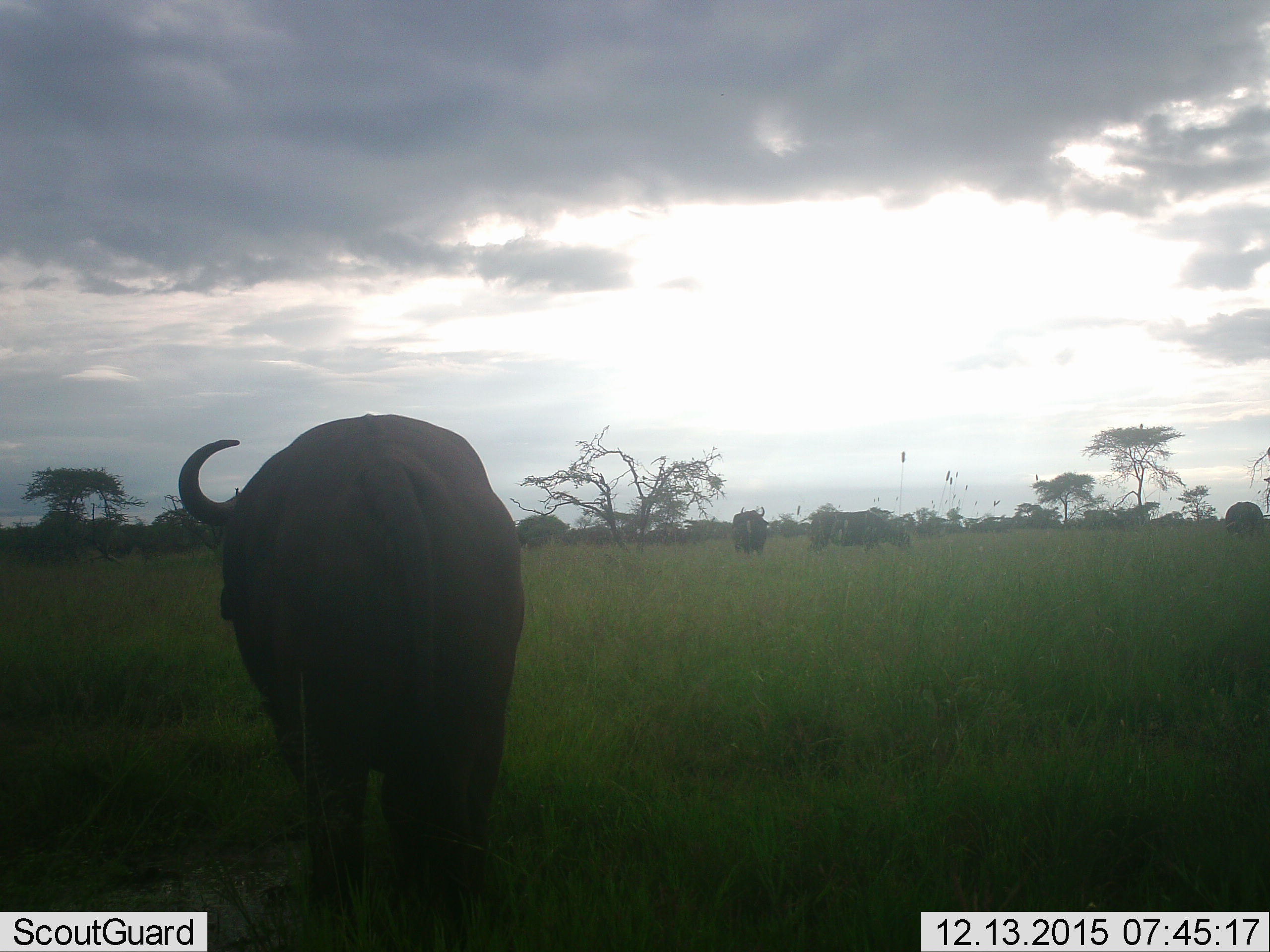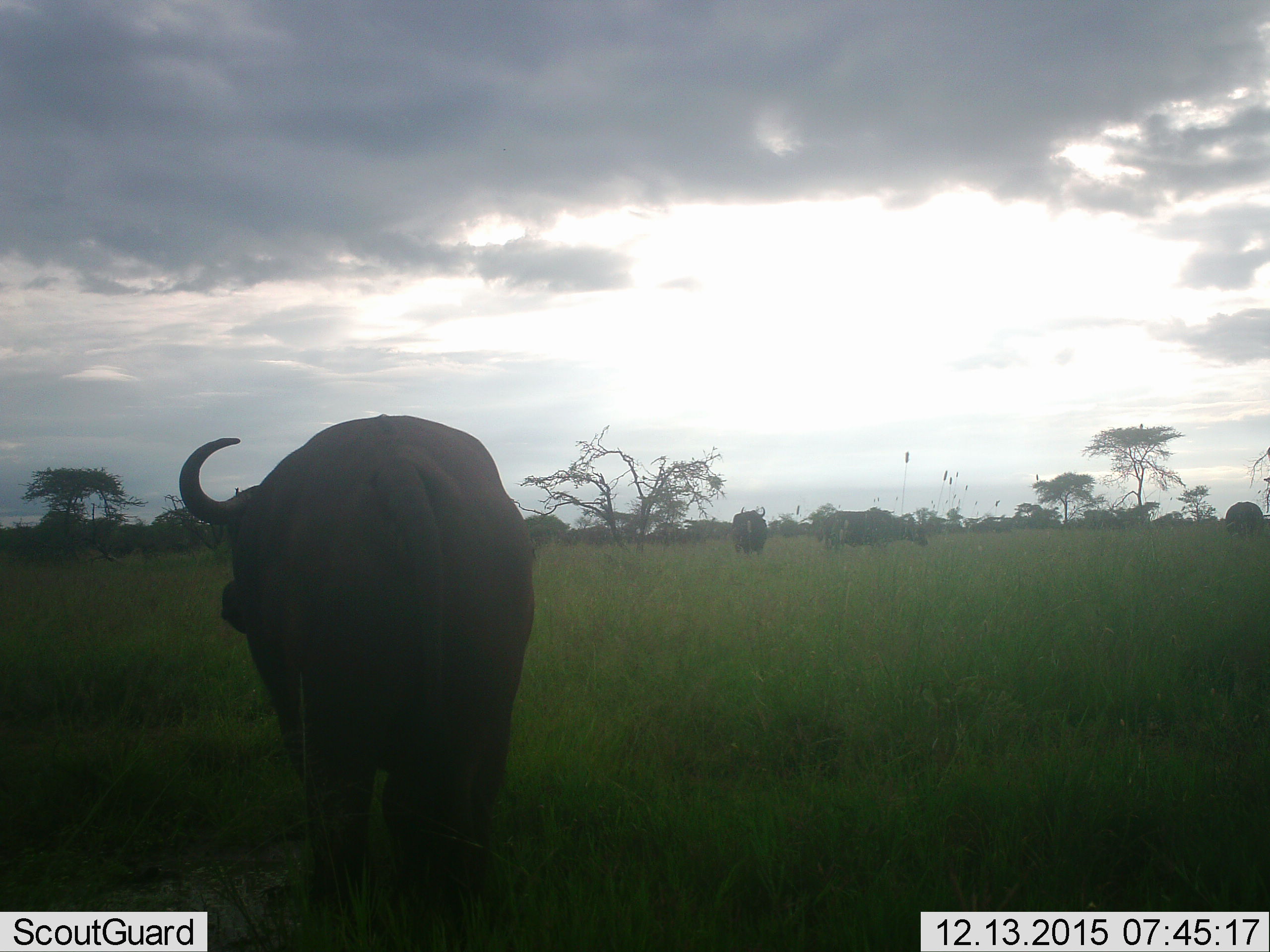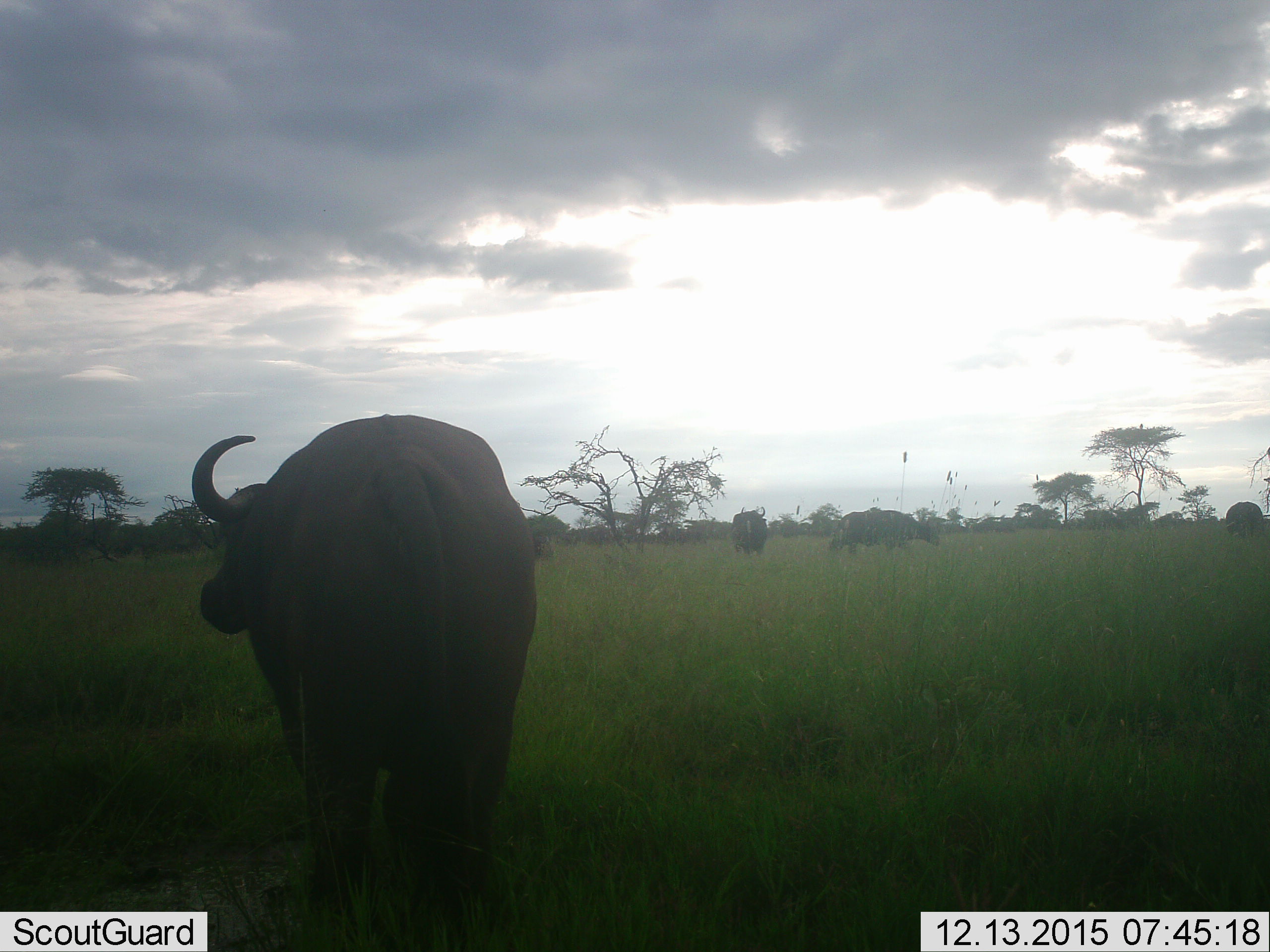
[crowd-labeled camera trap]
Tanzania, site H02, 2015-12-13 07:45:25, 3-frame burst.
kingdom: Animalia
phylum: Chordata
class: Mammalia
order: Artiodactyla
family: Bovidae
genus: Syncerus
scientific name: Syncerus caffer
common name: cape buffalo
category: buffalo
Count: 3.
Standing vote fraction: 90%.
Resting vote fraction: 0%.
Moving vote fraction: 40%.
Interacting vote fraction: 0%.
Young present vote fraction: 0%.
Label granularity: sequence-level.